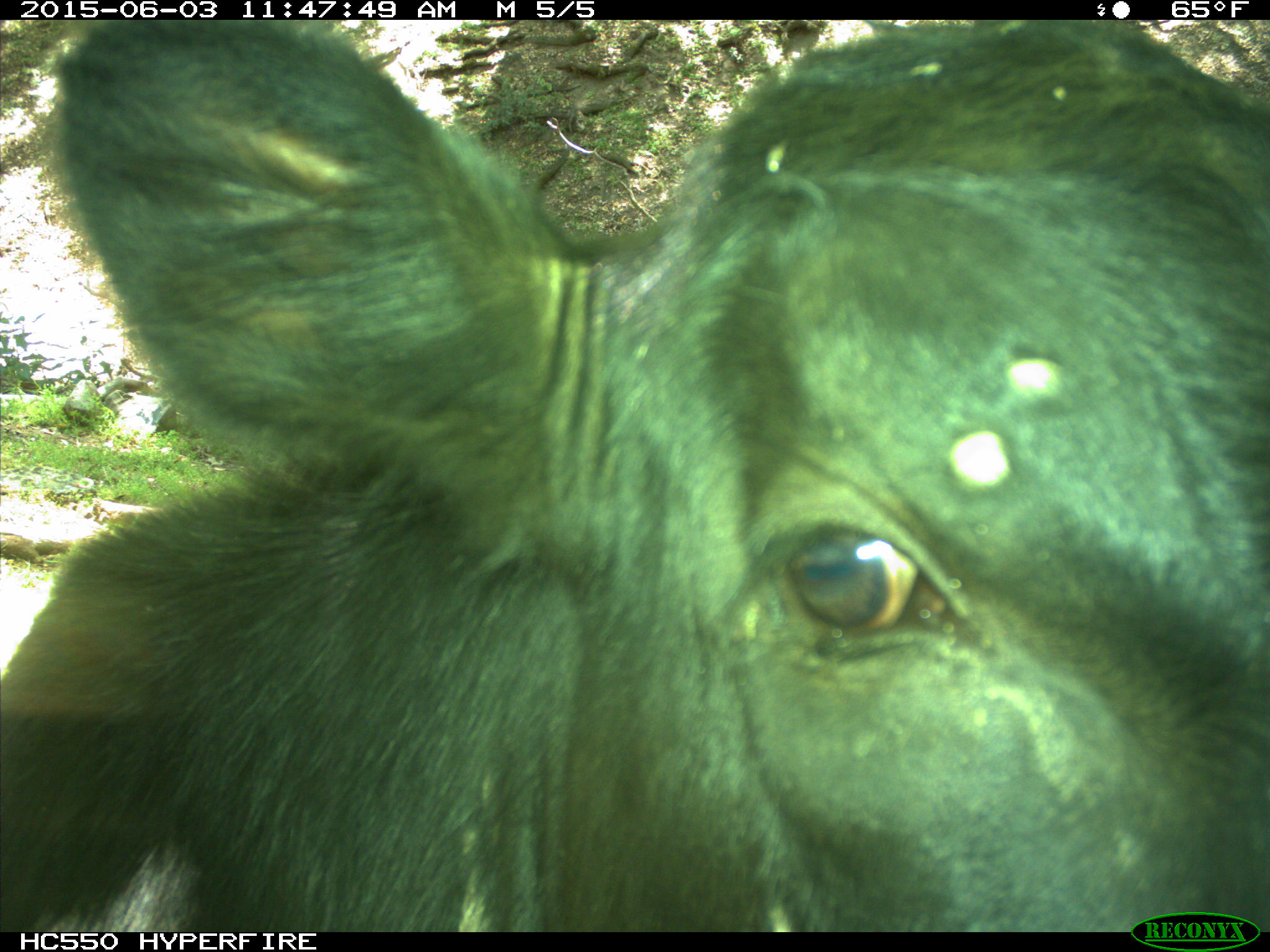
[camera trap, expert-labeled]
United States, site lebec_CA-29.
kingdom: Animalia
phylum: Chordata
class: Mammalia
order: Artiodactyla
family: Bovidae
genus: Bos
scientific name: Bos taurus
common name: domestic cow